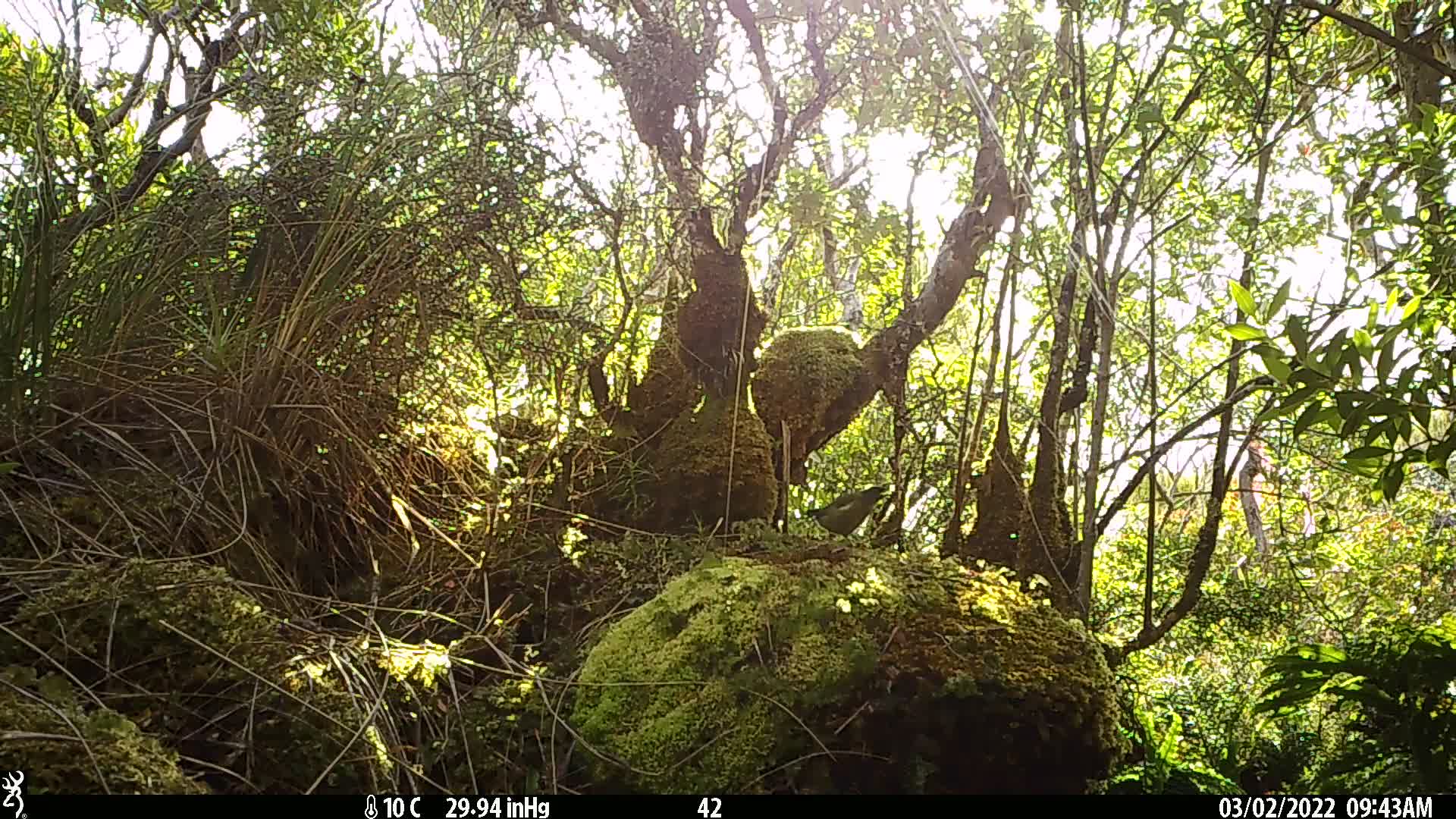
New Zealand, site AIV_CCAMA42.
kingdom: Animalia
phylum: Chordata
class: Aves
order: Passeriformes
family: Meliphagidae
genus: Anthornis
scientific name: Anthornis melanura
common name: new zealand bellbird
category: bellbird